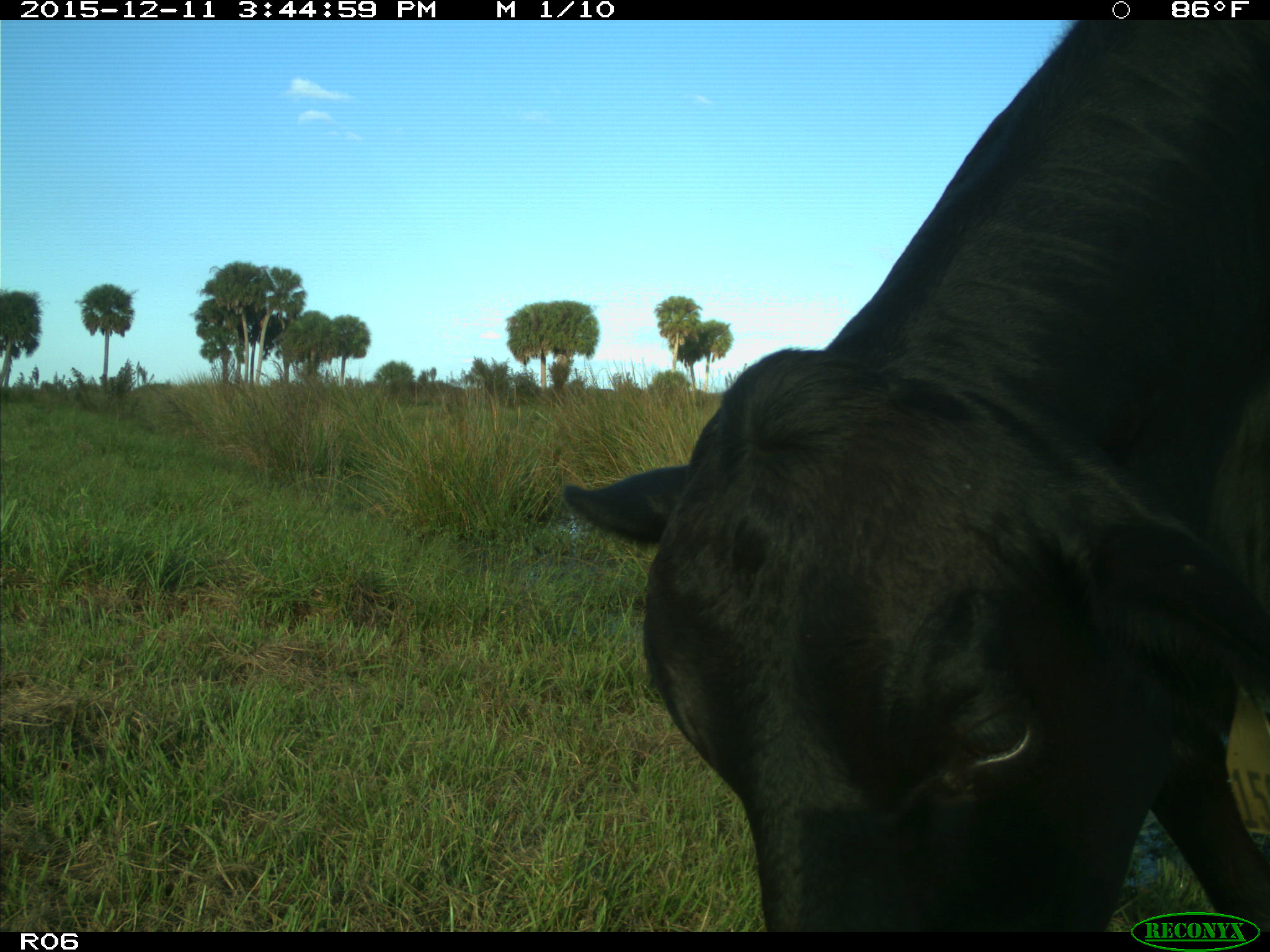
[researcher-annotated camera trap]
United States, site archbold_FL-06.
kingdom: Animalia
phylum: Chordata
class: Mammalia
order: Artiodactyla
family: Bovidae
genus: Bos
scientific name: Bos taurus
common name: domestic cow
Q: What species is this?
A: Bos taurus (domestic cow).